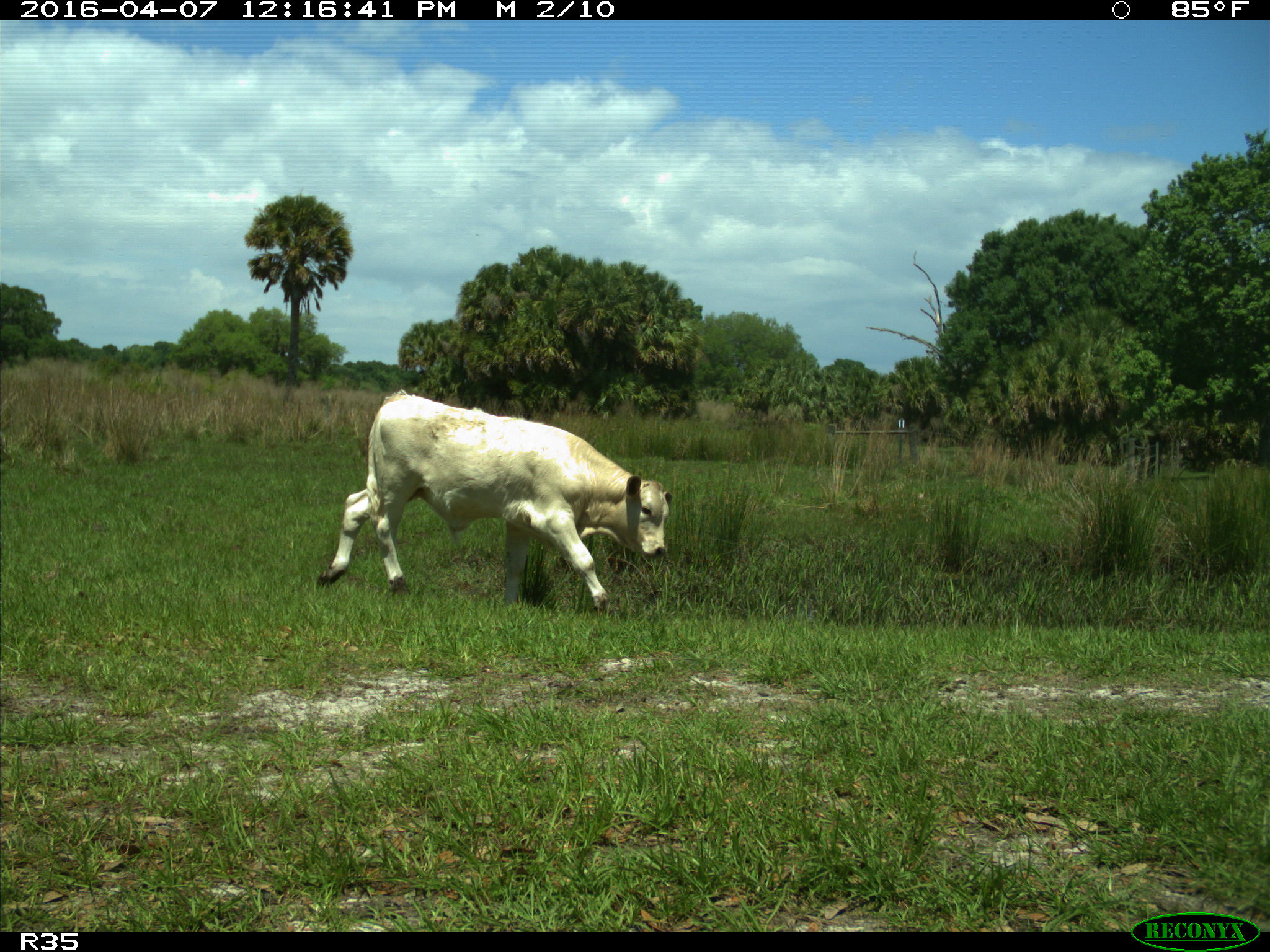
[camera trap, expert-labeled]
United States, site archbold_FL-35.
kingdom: Animalia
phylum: Chordata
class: Mammalia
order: Artiodactyla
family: Bovidae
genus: Bos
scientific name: Bos taurus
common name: domestic cow